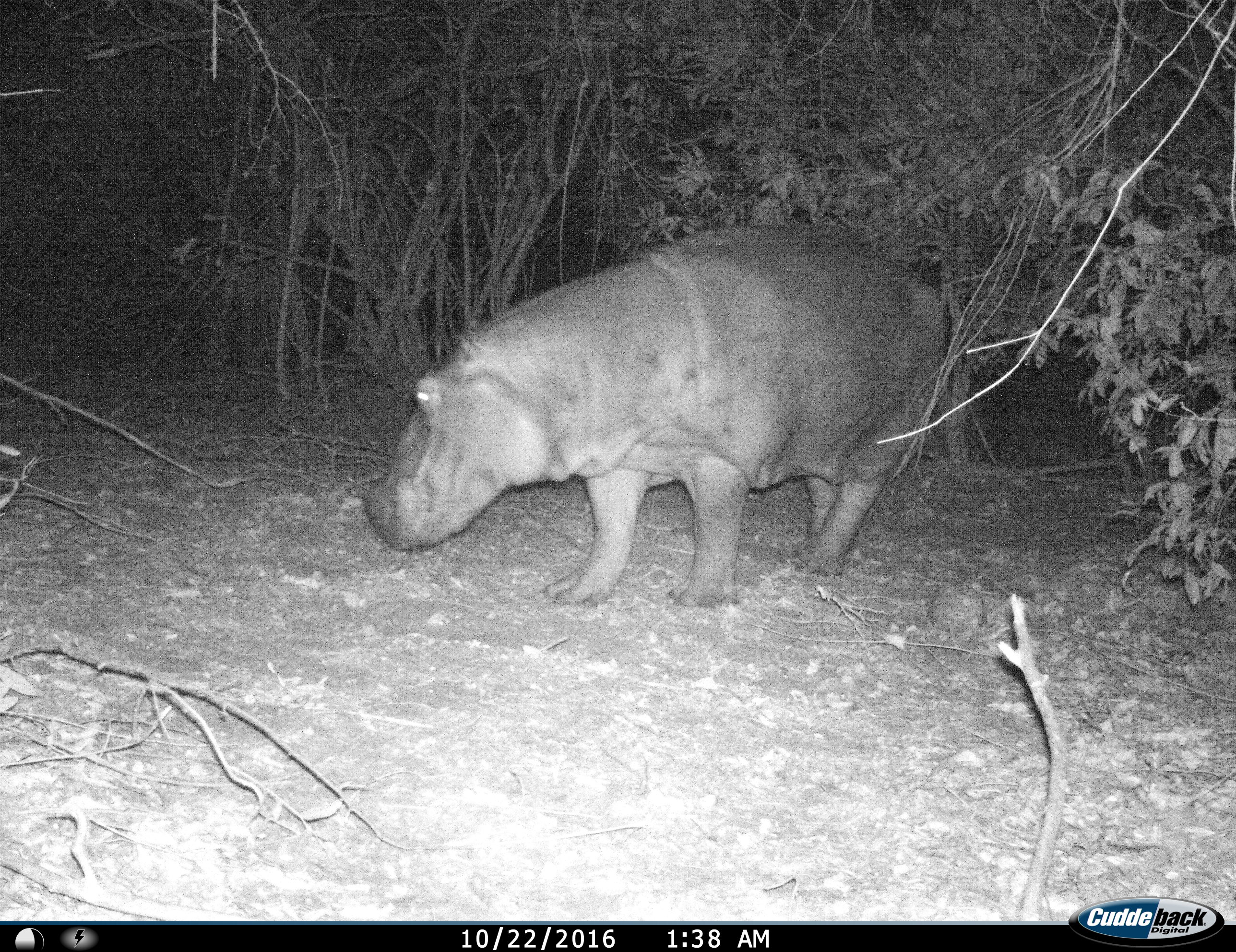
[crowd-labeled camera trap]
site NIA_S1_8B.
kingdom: Animalia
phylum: Chordata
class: Mammalia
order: Artiodactyla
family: Hippopotamidae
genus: Hippopotamus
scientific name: Hippopotamus amphibius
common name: hippopotamus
Hippopotamus (Hippopotamus amphibius), count 1. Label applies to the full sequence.